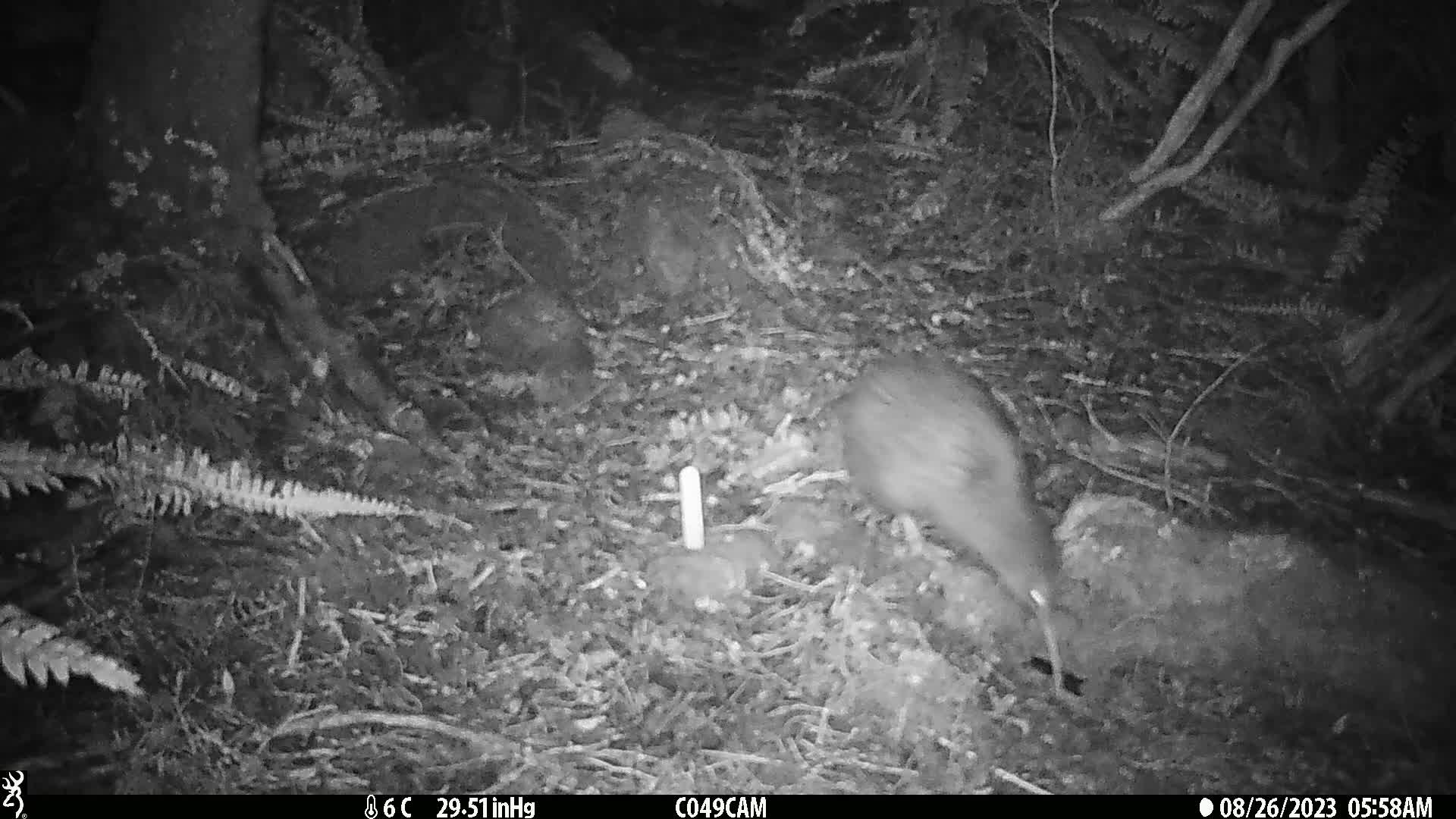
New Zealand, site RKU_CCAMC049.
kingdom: Animalia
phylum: Chordata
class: Aves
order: Apterygiformes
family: Apterygidae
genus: Apteryx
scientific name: Apteryx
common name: kiwi